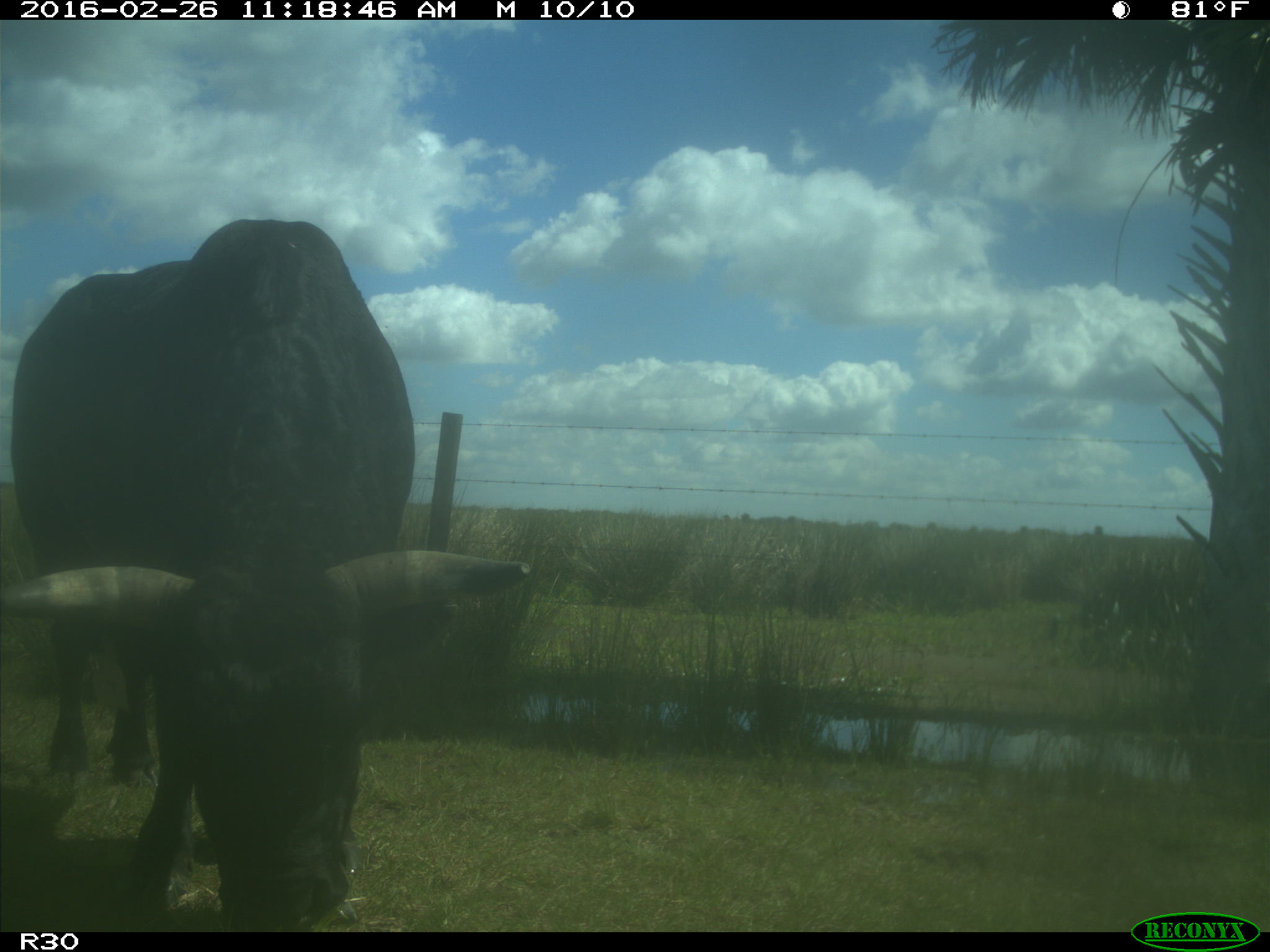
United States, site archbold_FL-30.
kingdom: Animalia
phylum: Chordata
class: Mammalia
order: Artiodactyla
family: Bovidae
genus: Bos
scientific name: Bos taurus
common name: domestic cow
Bos taurus (domestic cow).